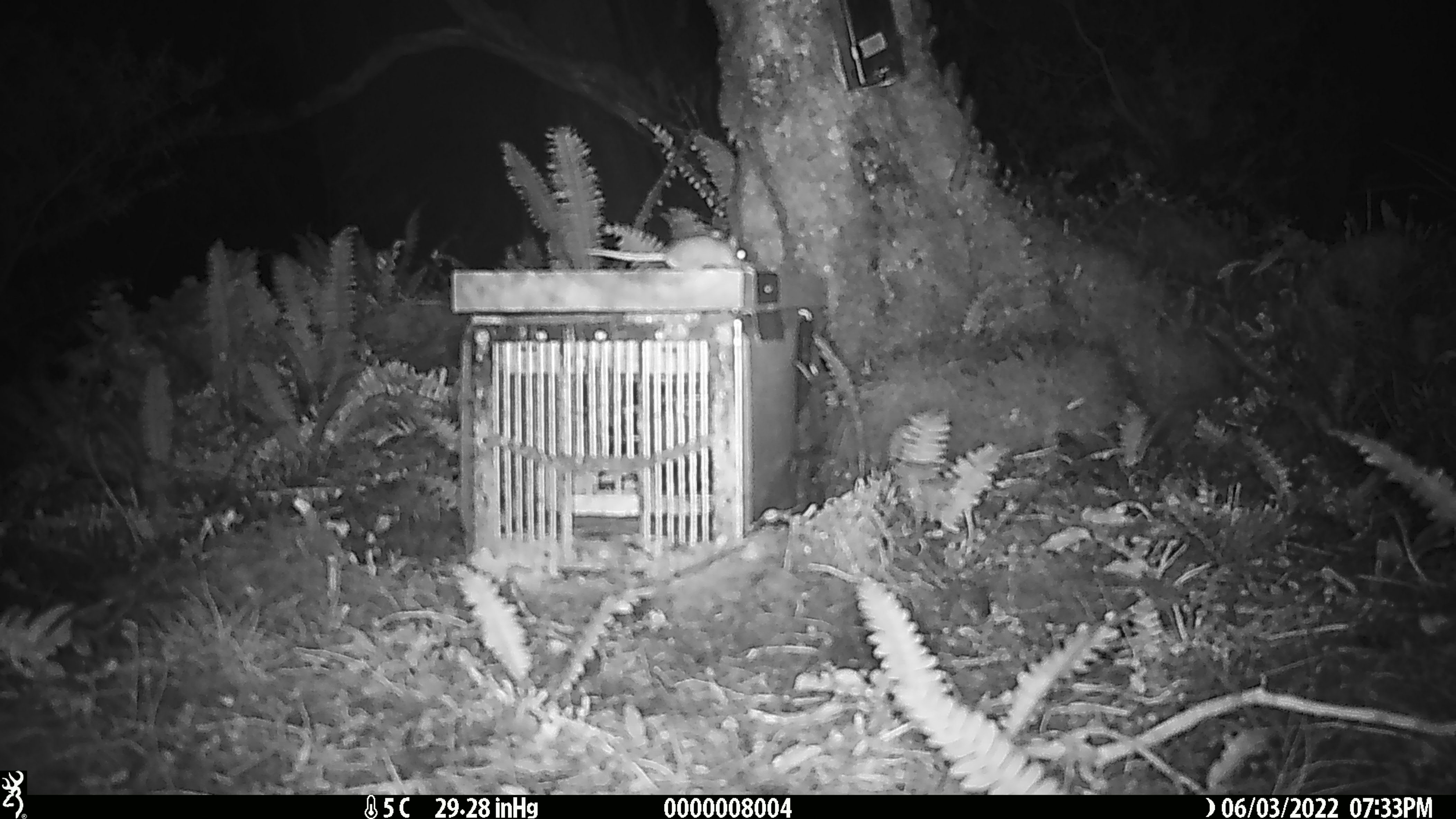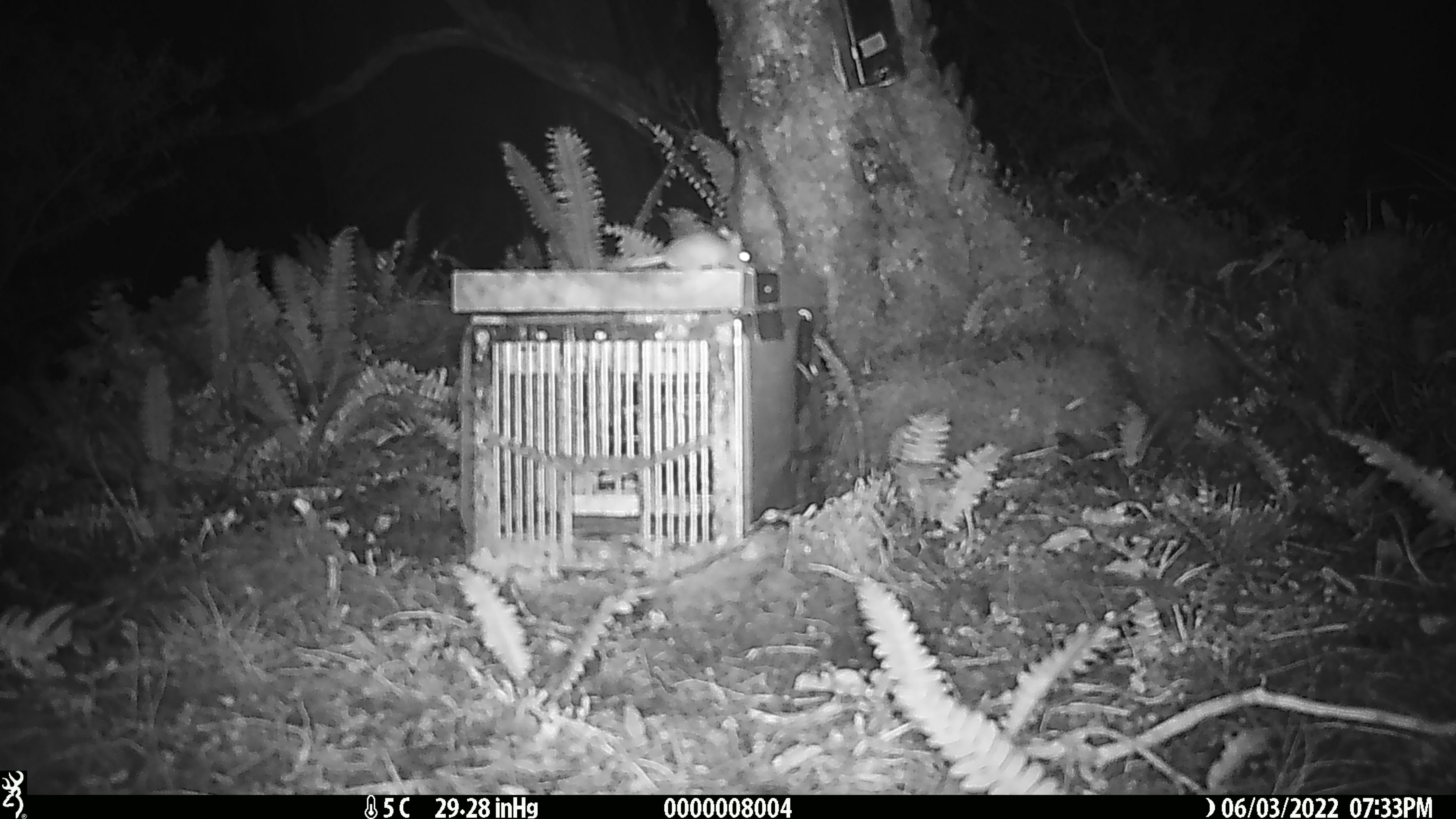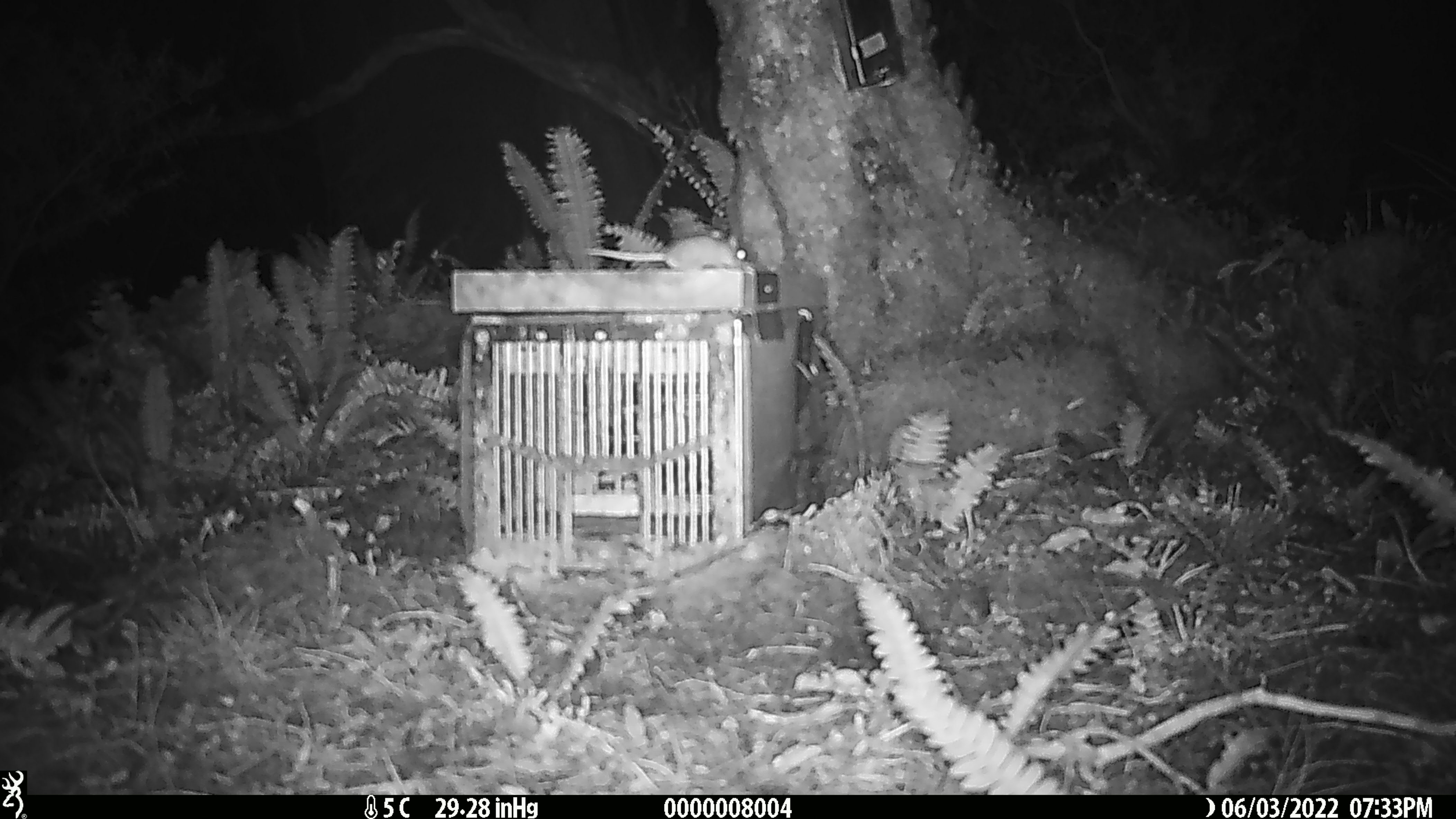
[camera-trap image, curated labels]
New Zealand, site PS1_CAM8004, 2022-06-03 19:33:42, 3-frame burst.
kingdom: Animalia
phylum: Chordata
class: Mammalia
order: Rodentia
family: Muridae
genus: Mus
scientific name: Mus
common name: mouse